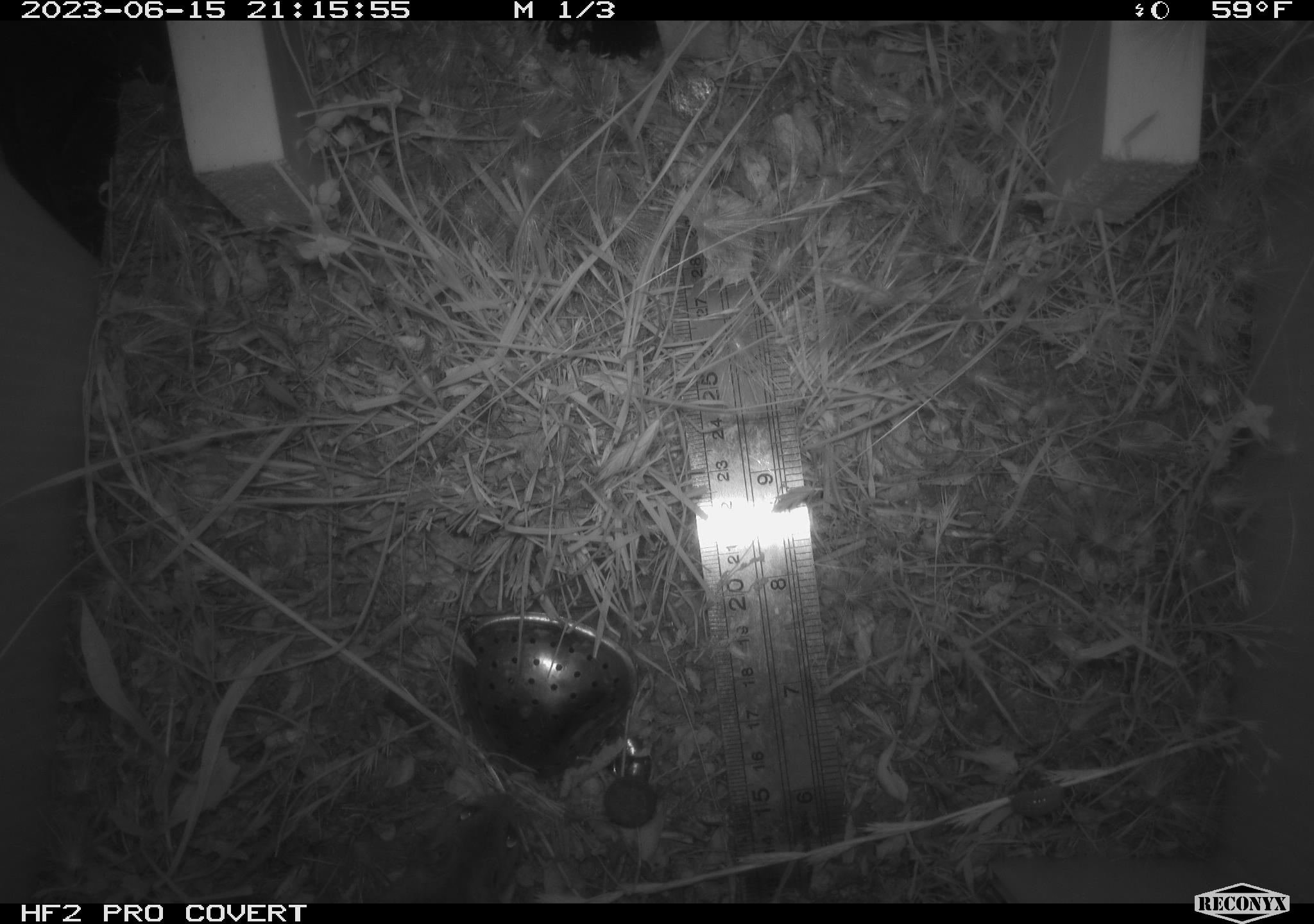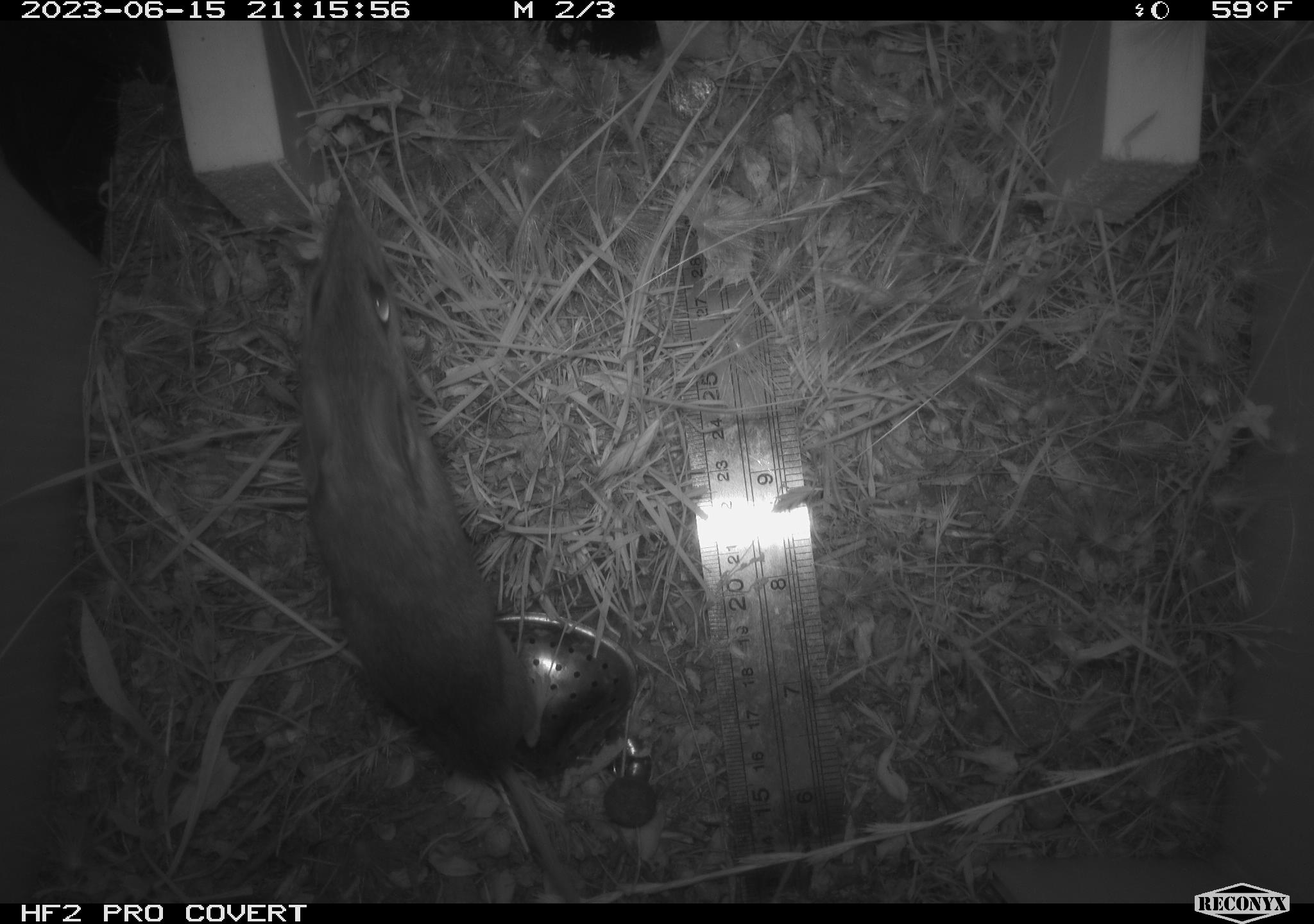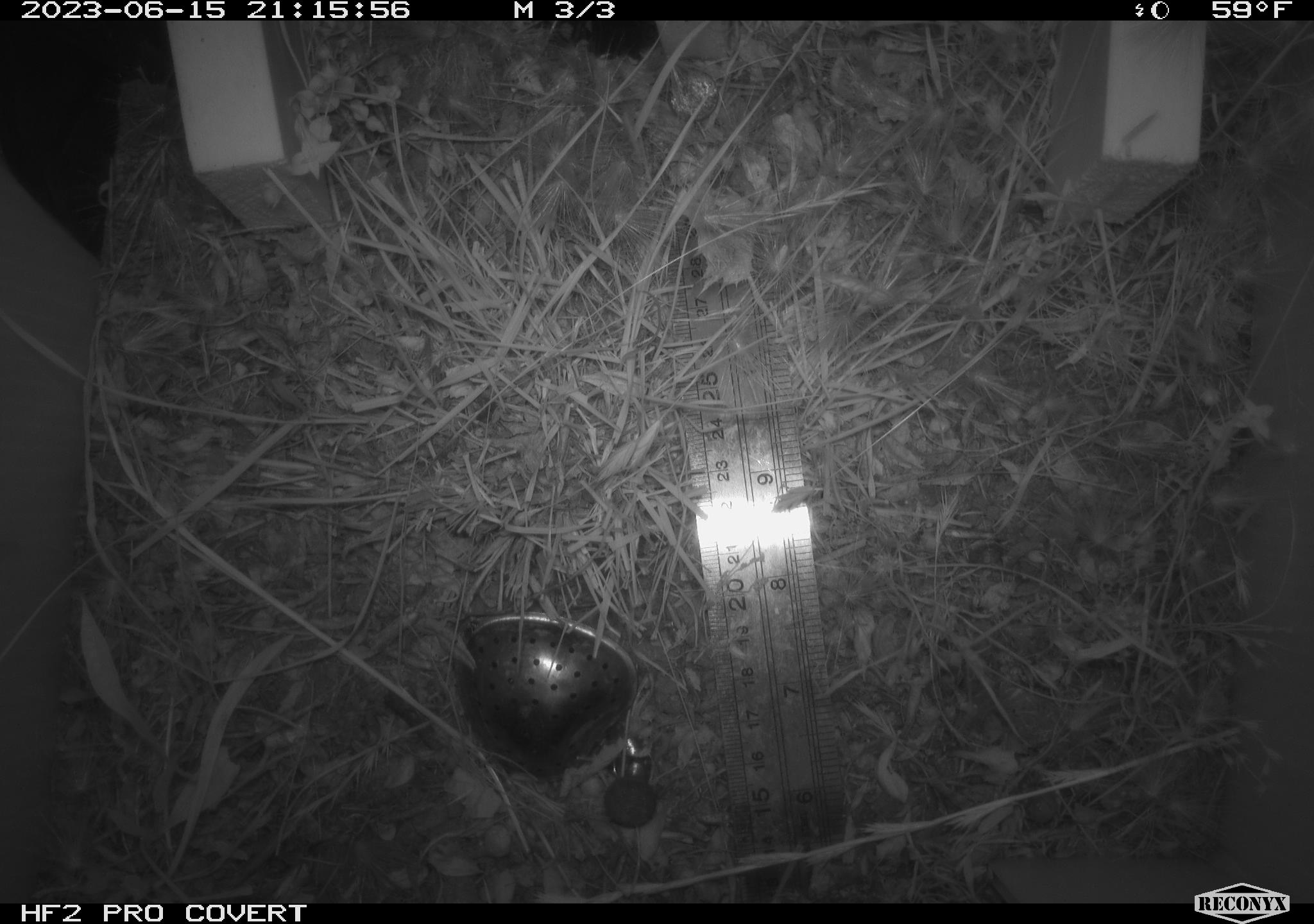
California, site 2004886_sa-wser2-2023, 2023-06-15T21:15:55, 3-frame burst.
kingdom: Animalia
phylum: Chordata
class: Mammalia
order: Rodentia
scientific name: Rodentia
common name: mouse species